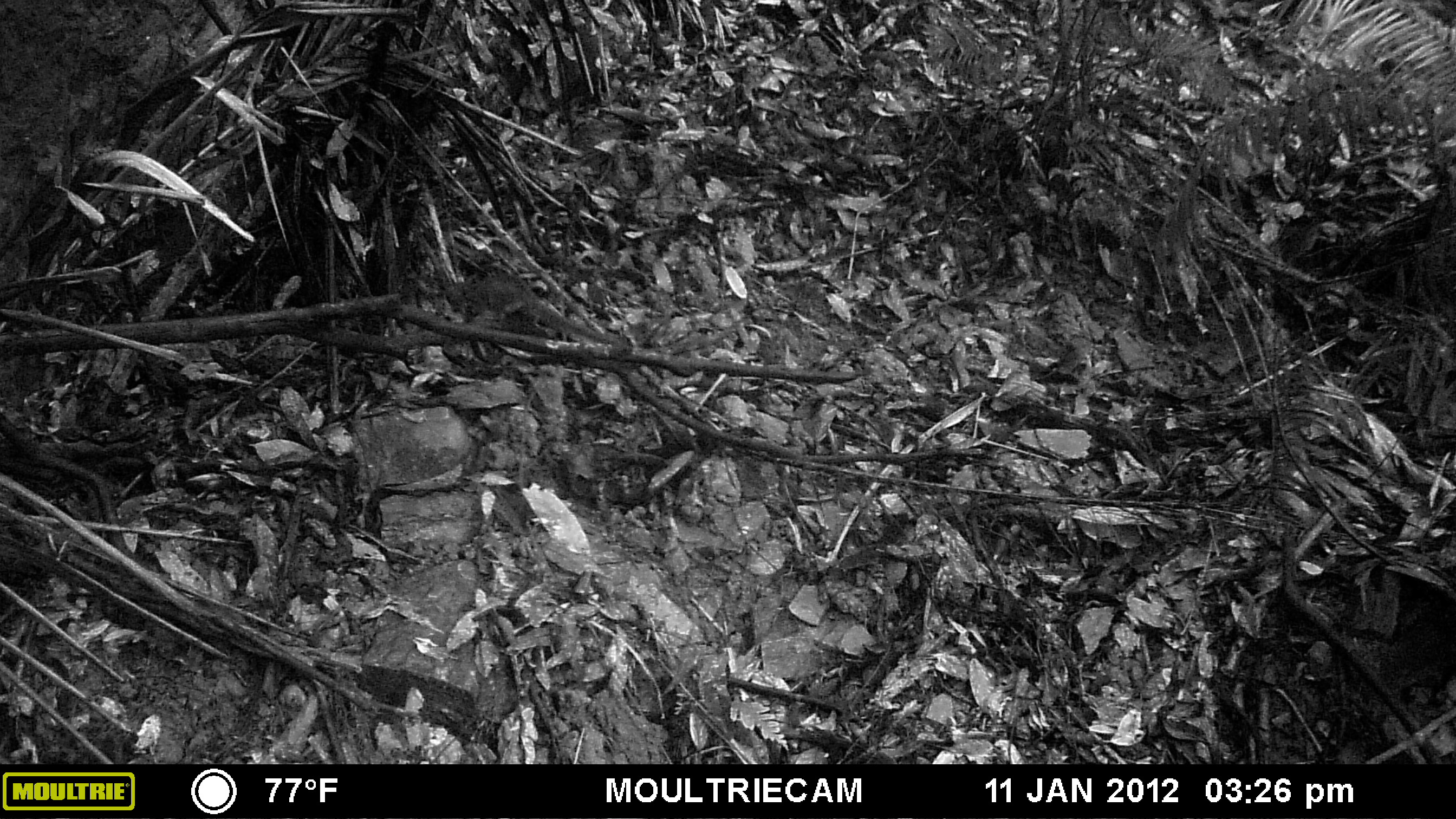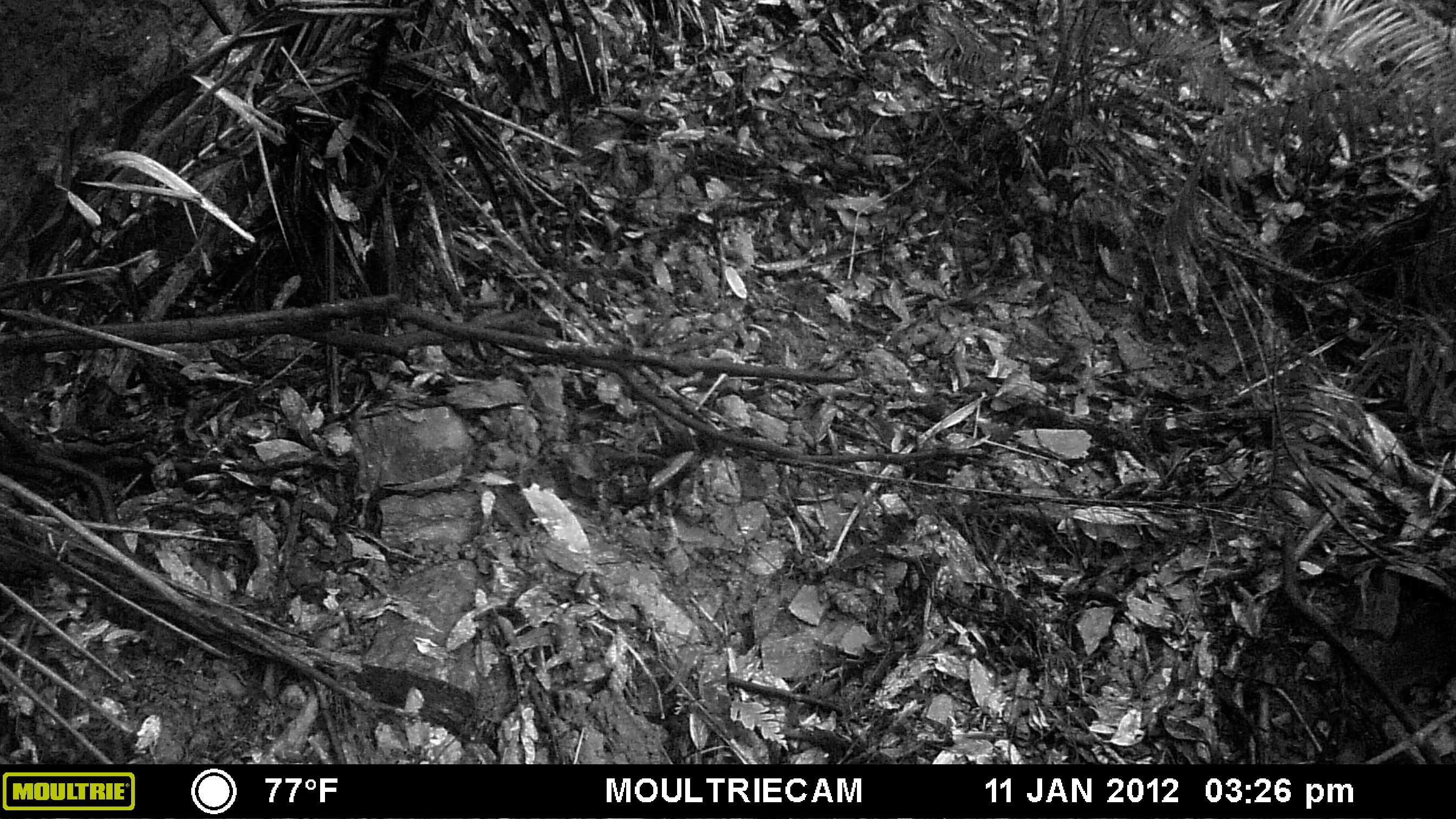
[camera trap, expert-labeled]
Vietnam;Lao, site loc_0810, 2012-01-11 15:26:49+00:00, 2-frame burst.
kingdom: Animalia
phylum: Chordata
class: Mammalia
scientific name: Mammalia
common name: mammal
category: unidentified small mammal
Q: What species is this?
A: Unidentified small mammal (mammal) (Mammalia).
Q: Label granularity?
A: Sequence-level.